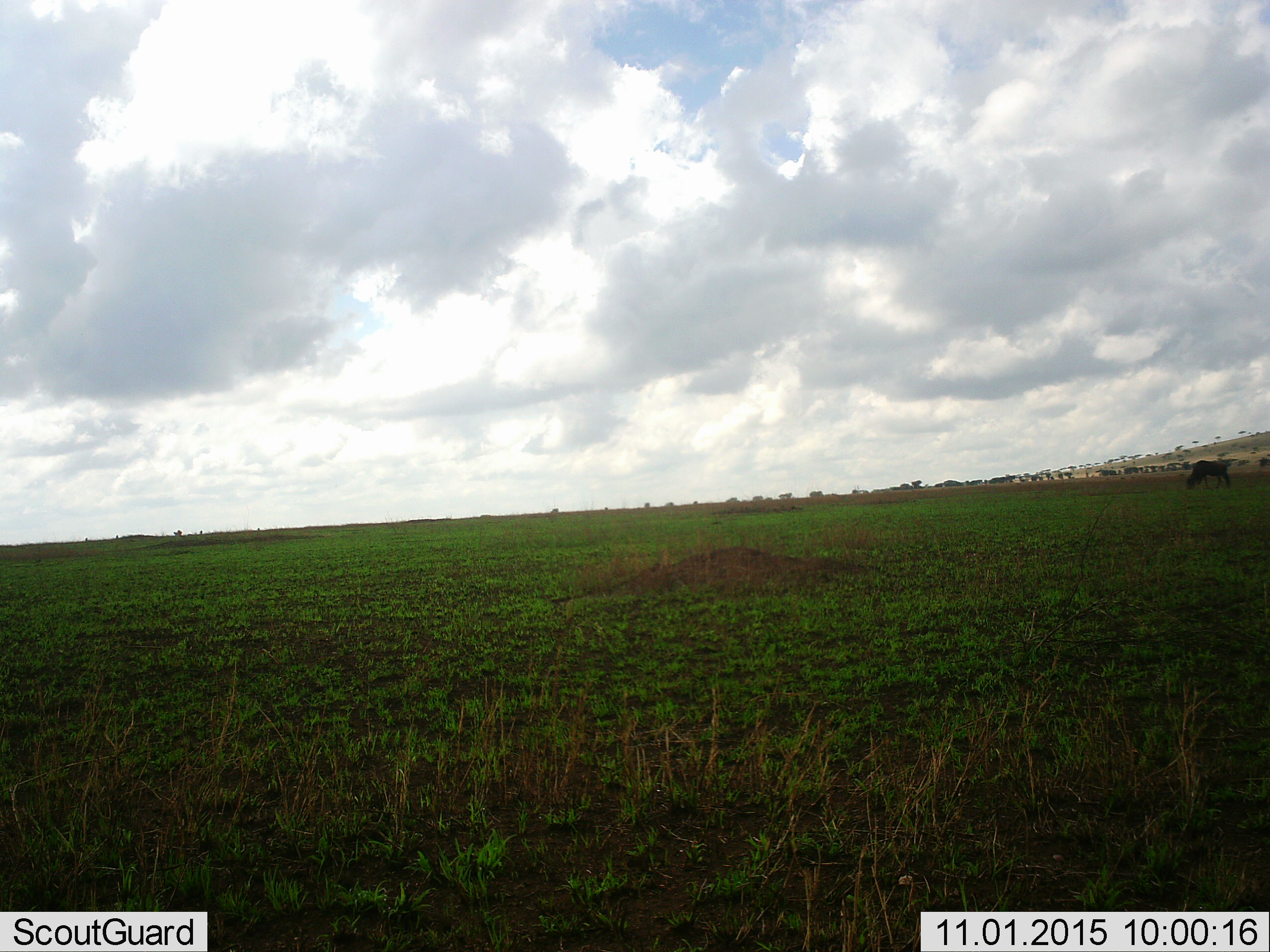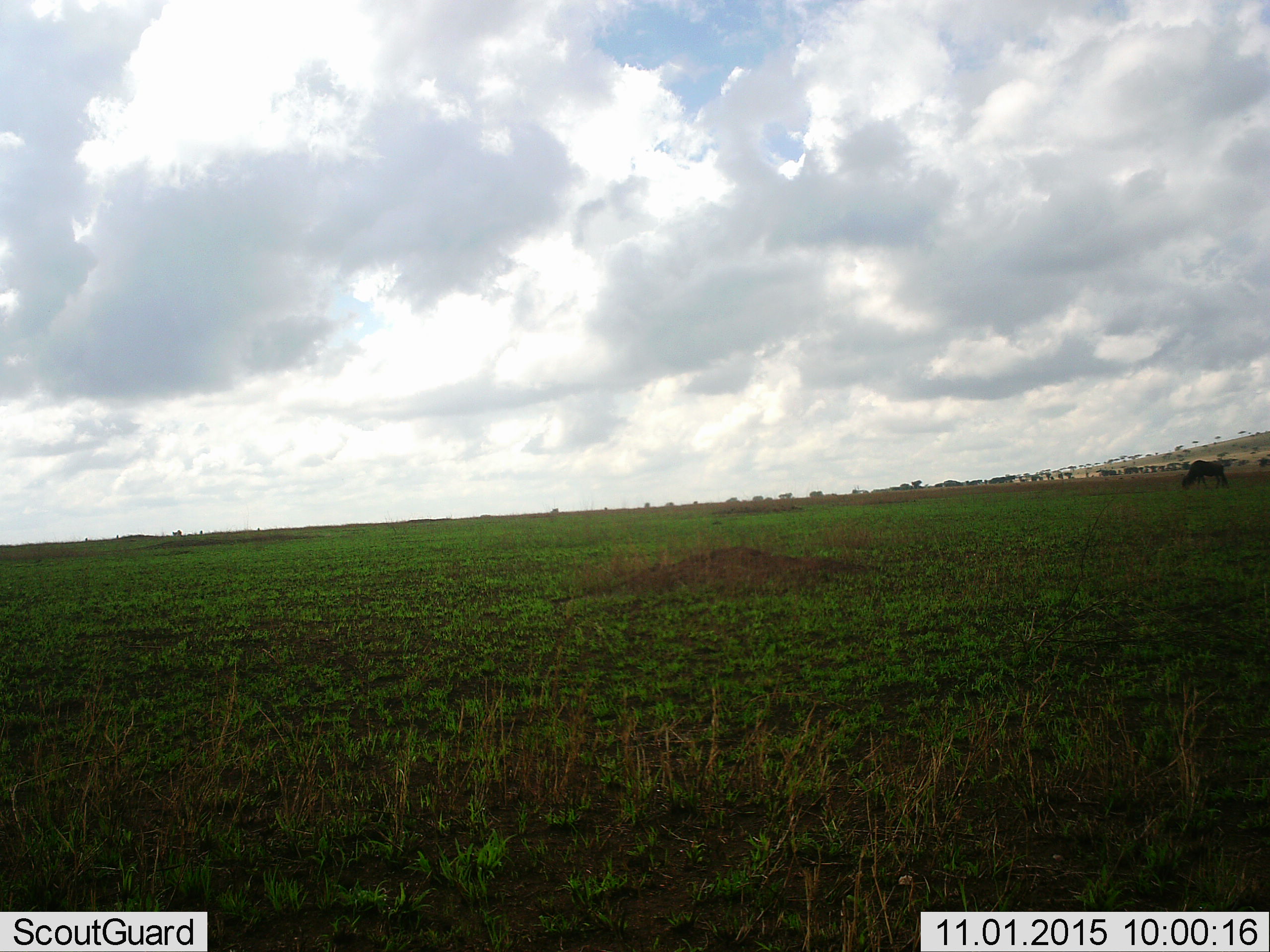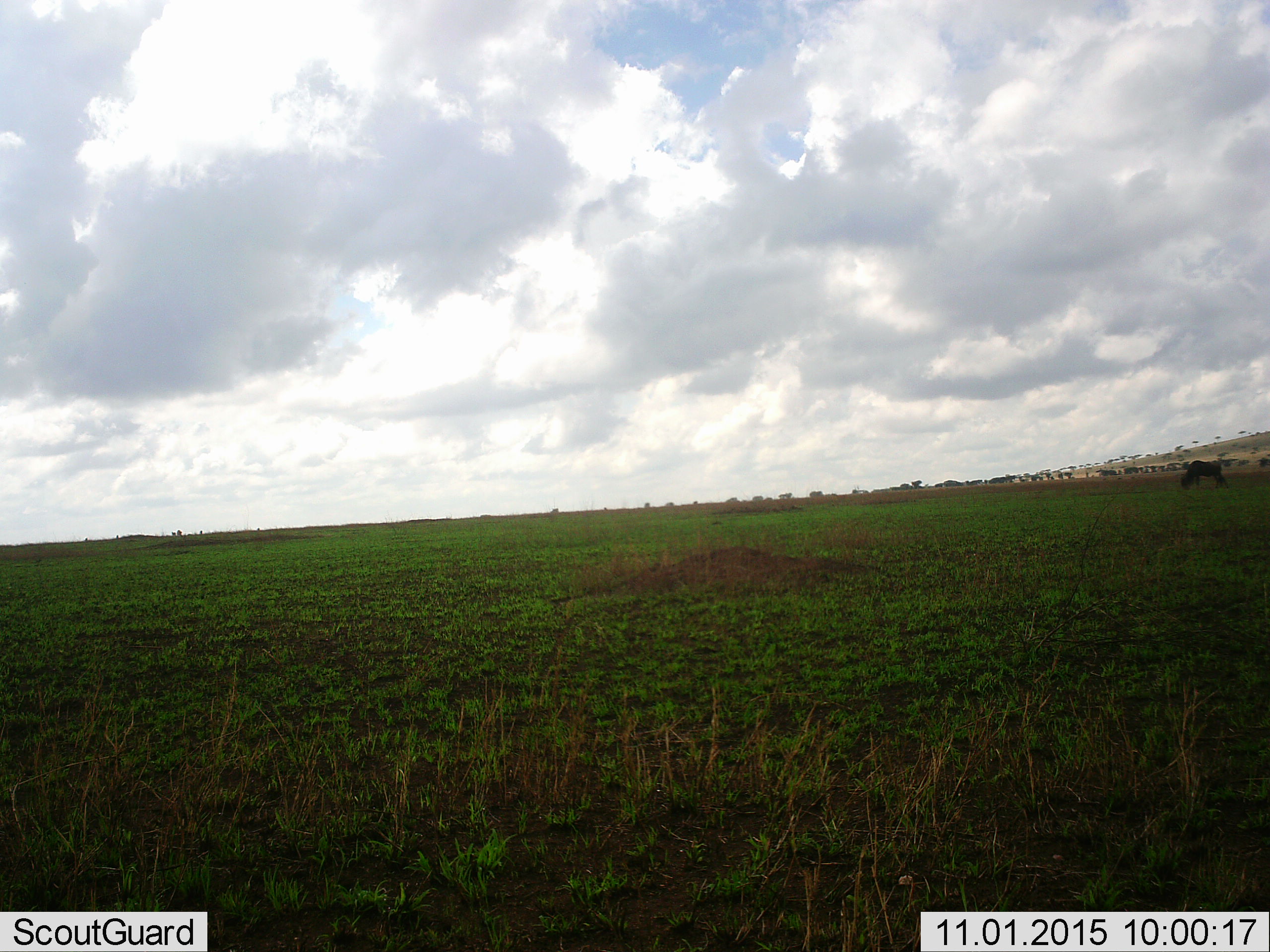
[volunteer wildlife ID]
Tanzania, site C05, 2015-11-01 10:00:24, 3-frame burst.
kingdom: Animalia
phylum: Chordata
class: Mammalia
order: Artiodactyla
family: Bovidae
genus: Connochaetes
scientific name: Connochaetes taurinus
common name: blue wildebeest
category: wildebeest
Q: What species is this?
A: Wildebeest (blue wildebeest) (Connochaetes taurinus).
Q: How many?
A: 1.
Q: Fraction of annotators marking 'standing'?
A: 29%.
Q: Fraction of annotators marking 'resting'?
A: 0%.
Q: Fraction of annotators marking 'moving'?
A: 43%.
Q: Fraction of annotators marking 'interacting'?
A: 0%.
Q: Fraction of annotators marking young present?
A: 0%.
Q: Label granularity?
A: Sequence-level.